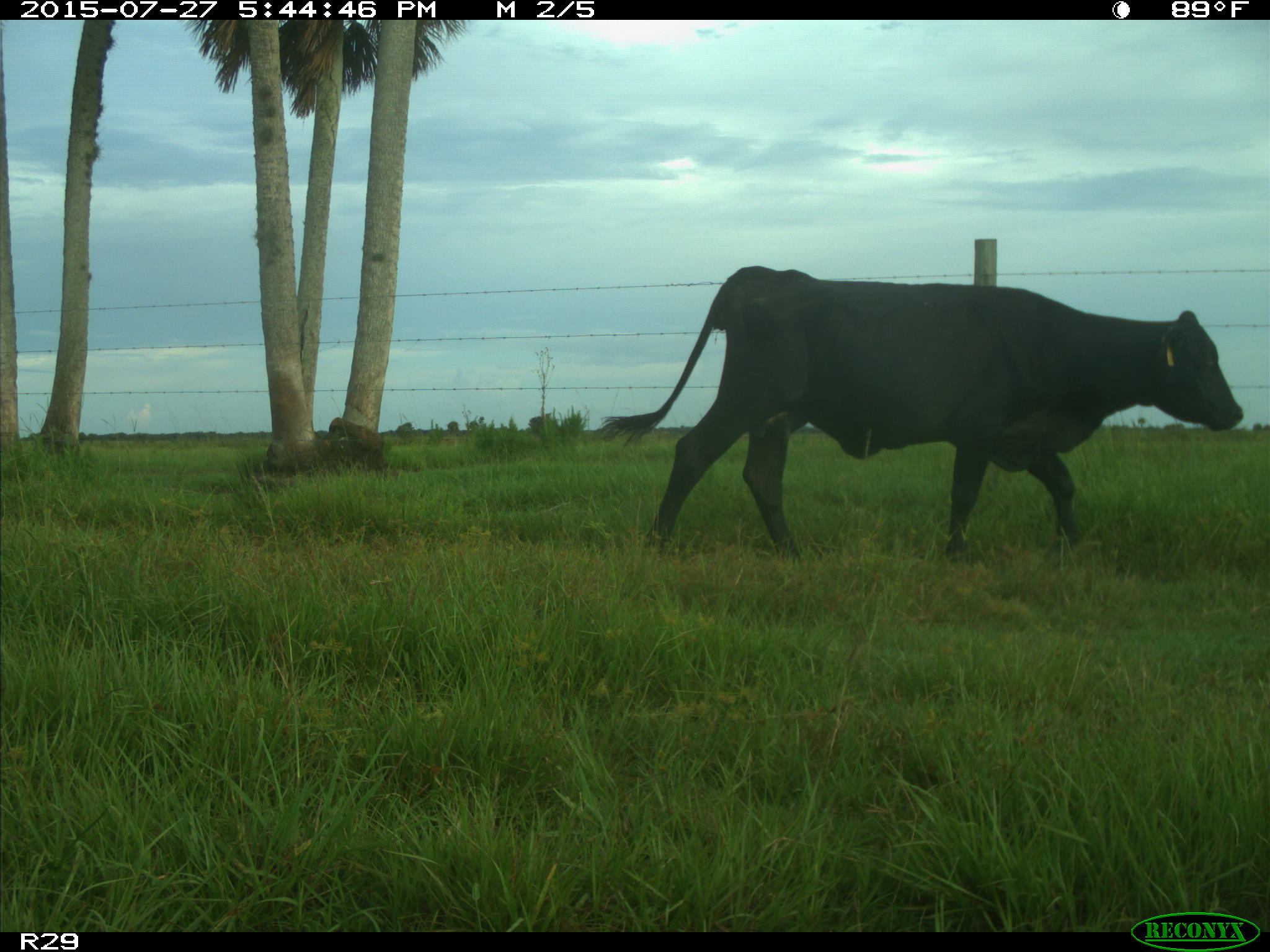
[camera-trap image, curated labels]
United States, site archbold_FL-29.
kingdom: Animalia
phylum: Chordata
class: Mammalia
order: Artiodactyla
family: Bovidae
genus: Bos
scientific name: Bos taurus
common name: domestic cow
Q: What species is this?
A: Bos taurus (domestic cow).